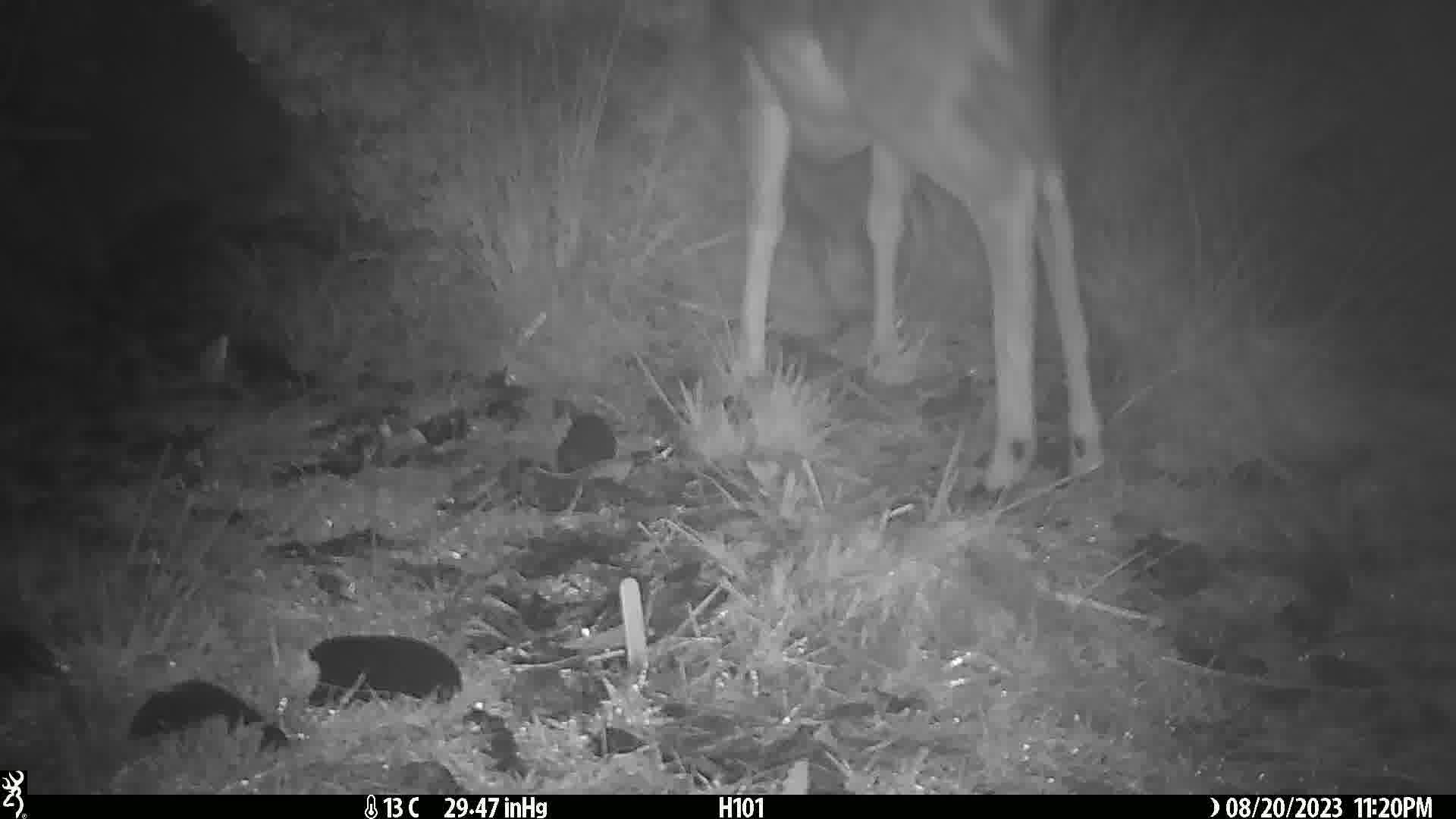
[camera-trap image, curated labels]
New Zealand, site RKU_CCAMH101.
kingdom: Animalia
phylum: Chordata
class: Mammalia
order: Artiodactyla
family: Cervidae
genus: Odocoileus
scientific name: Odocoileus virginianus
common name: white-tailed deer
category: white tailed deer